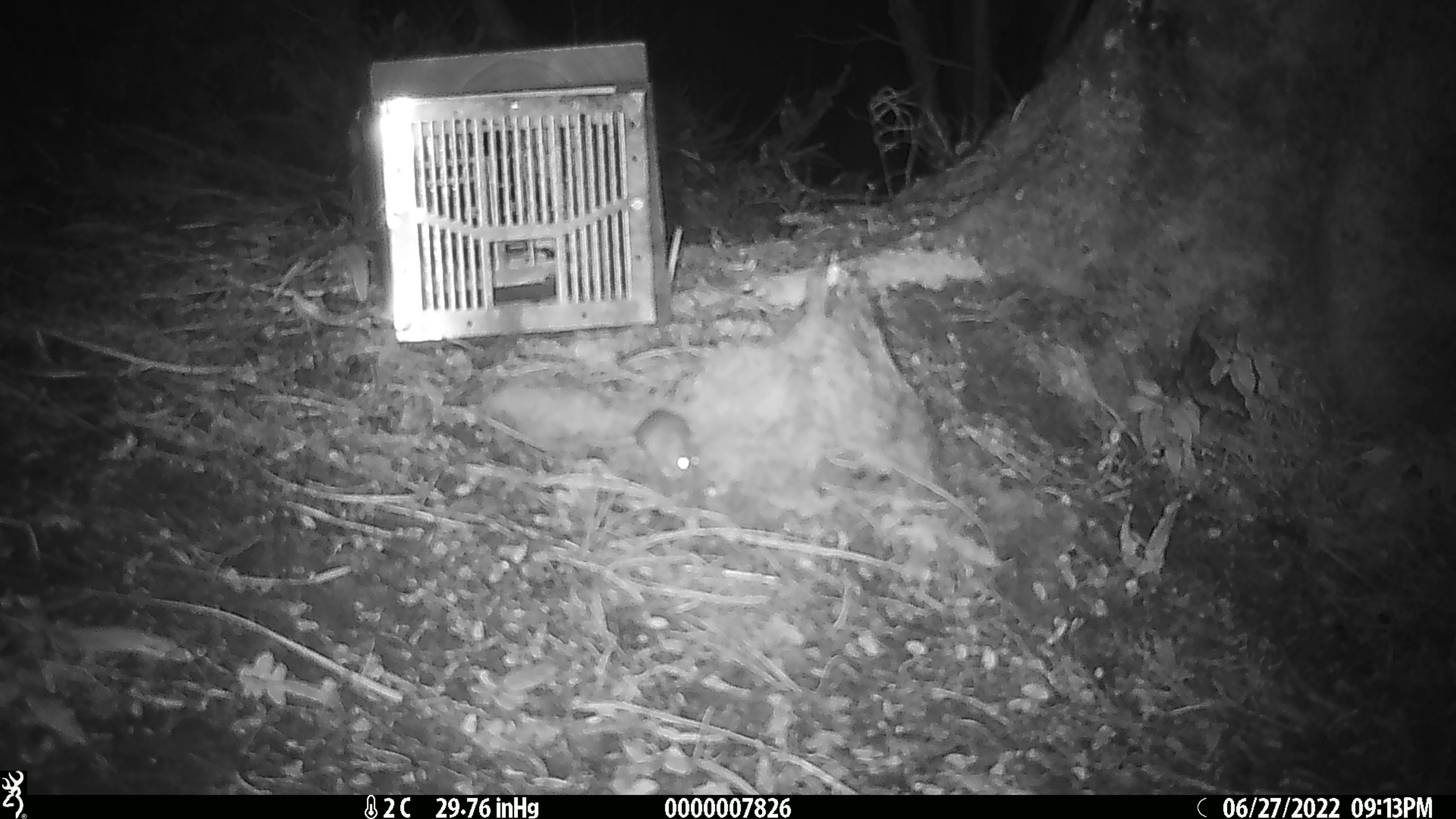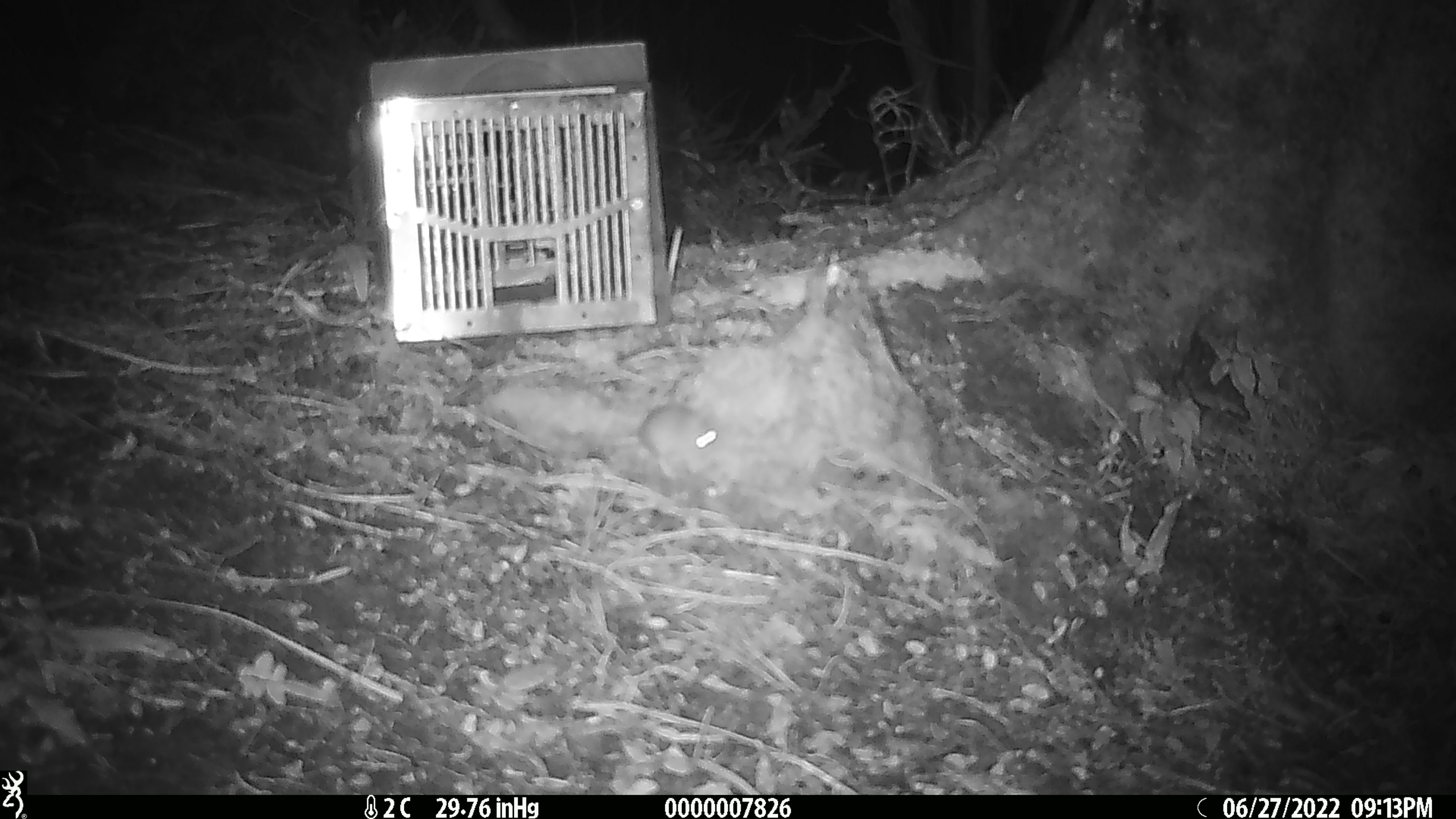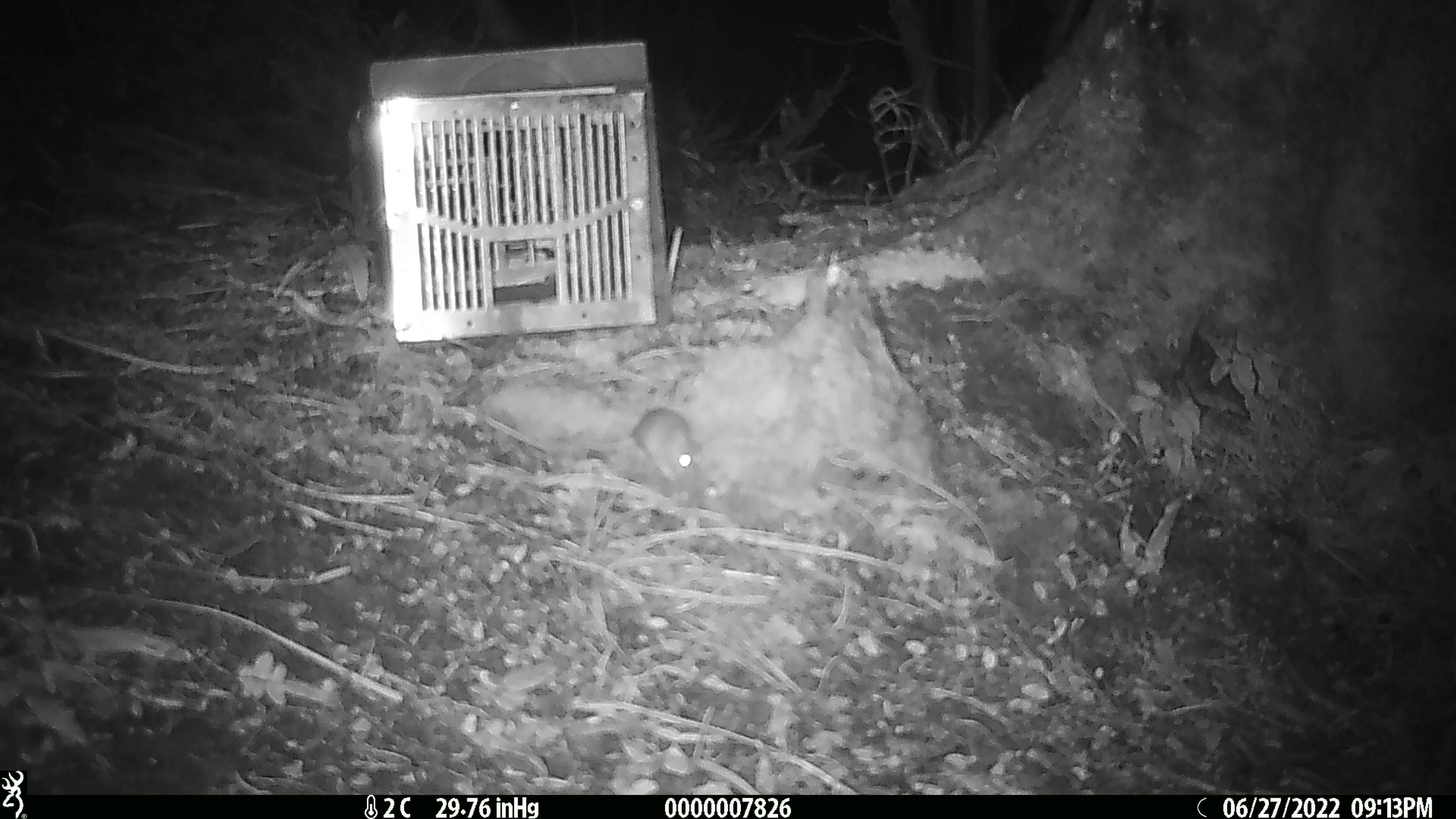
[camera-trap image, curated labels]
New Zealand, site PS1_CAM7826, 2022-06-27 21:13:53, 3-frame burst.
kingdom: Animalia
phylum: Chordata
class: Mammalia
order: Rodentia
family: Muridae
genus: Mus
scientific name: Mus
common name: mouse